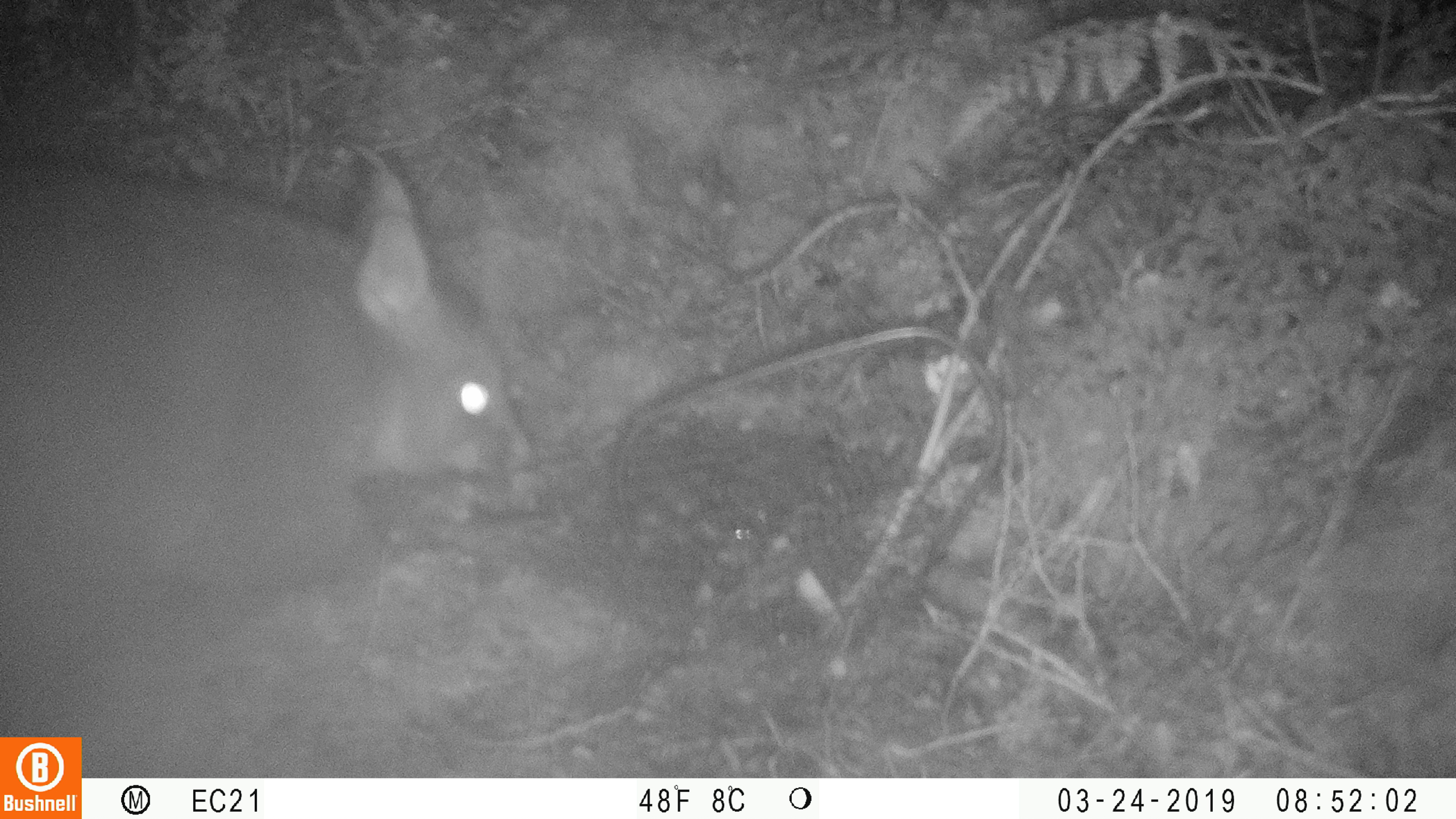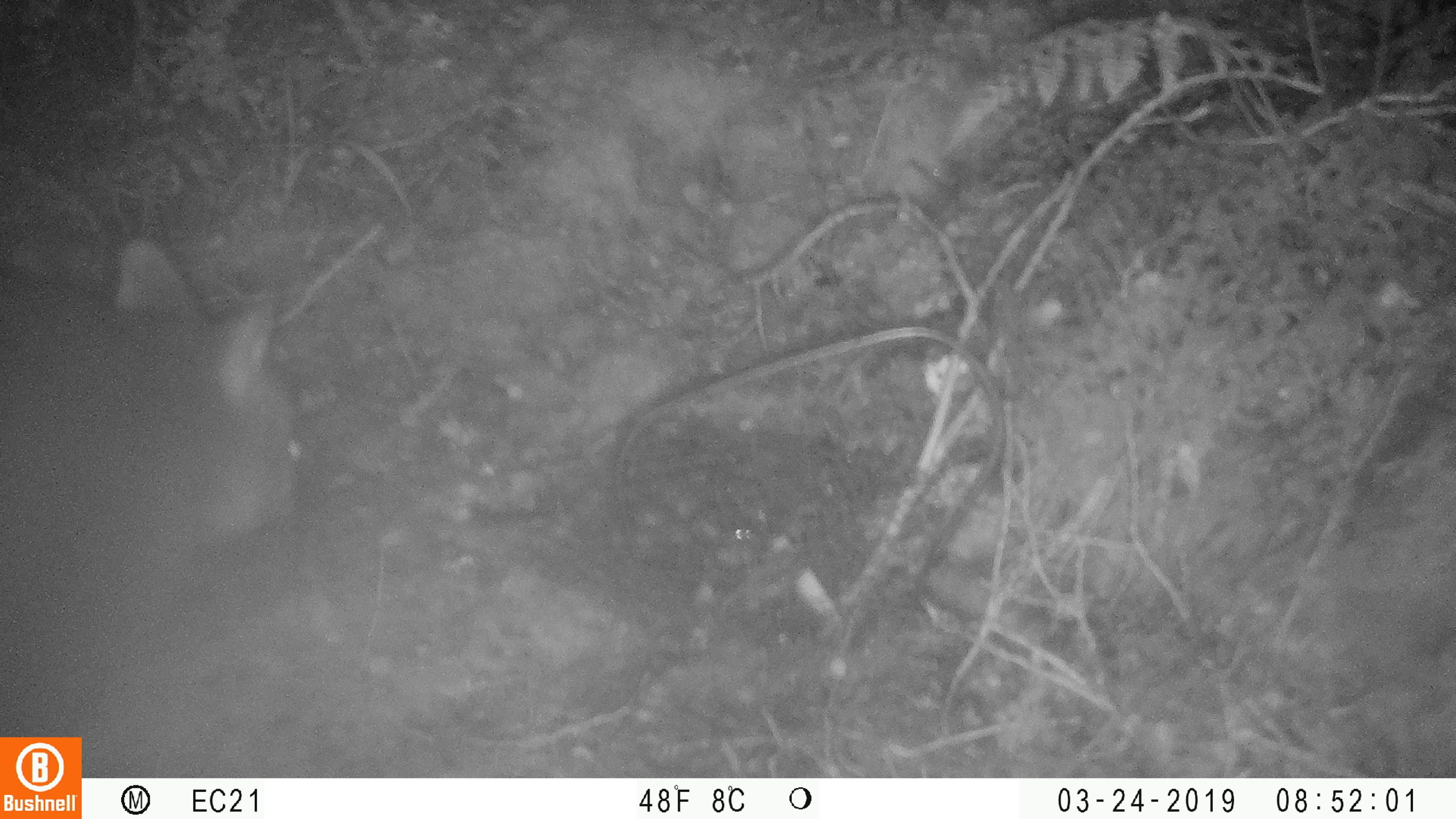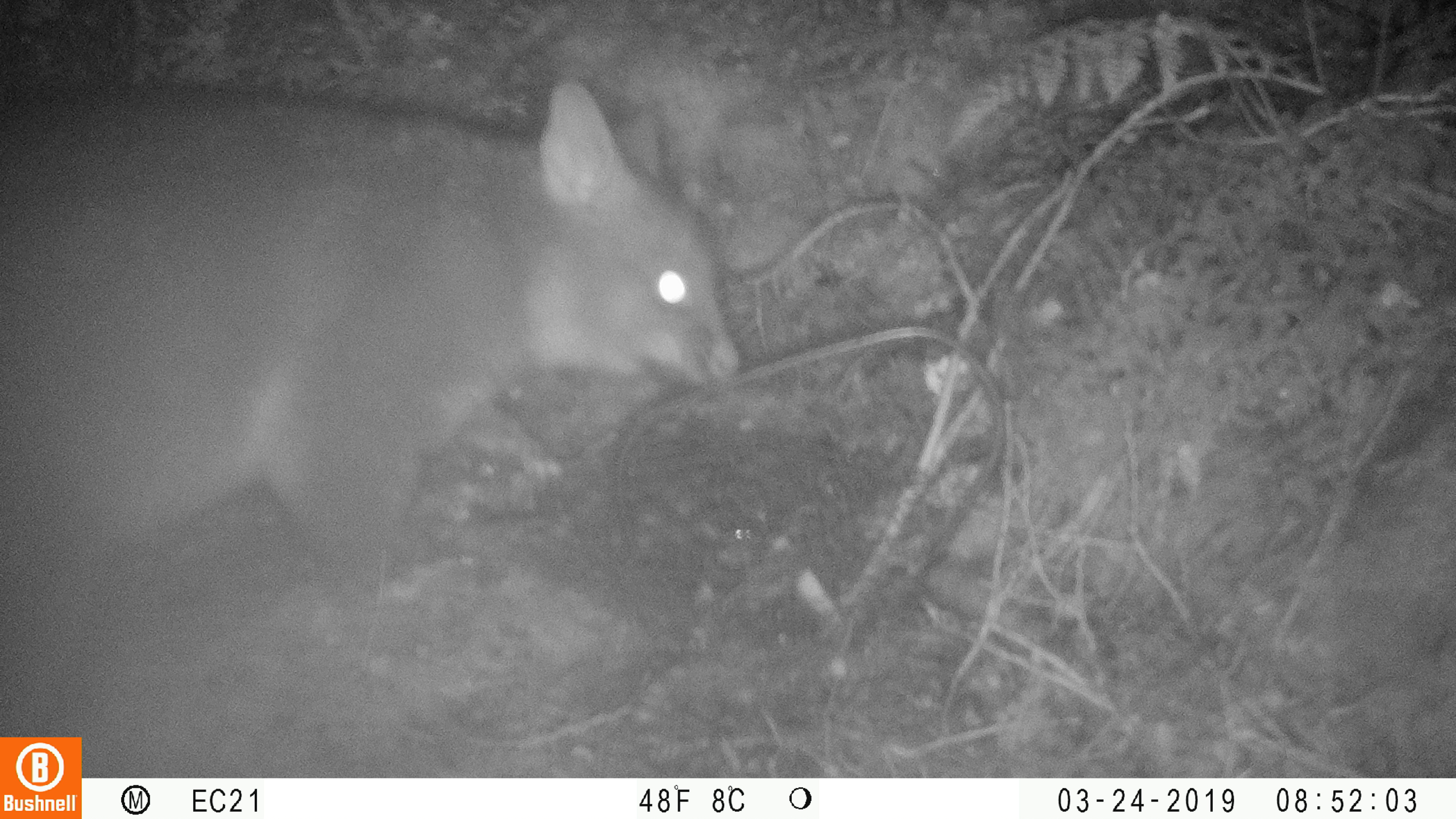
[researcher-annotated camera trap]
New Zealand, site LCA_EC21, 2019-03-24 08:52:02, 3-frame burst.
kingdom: Animalia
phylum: Chordata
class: Mammalia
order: Diprotodontia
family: Phalangeridae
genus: Trichosurus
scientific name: Trichosurus vulpecula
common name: common brushtail possum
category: possum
Possum (common brushtail possum) (Trichosurus vulpecula).